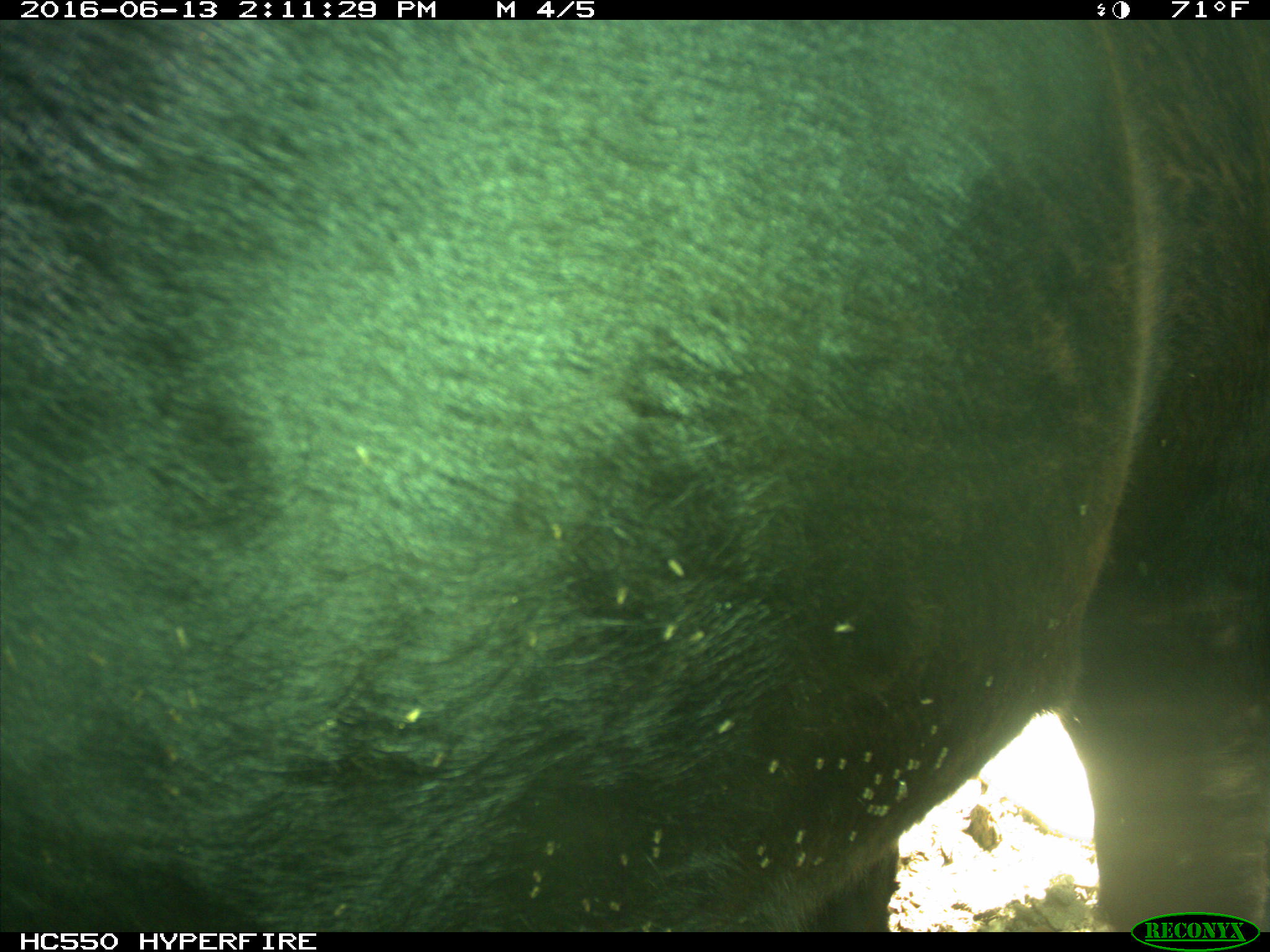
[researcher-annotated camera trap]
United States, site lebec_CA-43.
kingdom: Animalia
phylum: Chordata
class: Mammalia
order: Artiodactyla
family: Bovidae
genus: Bos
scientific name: Bos taurus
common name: domestic cow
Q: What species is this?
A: Bos taurus (domestic cow).